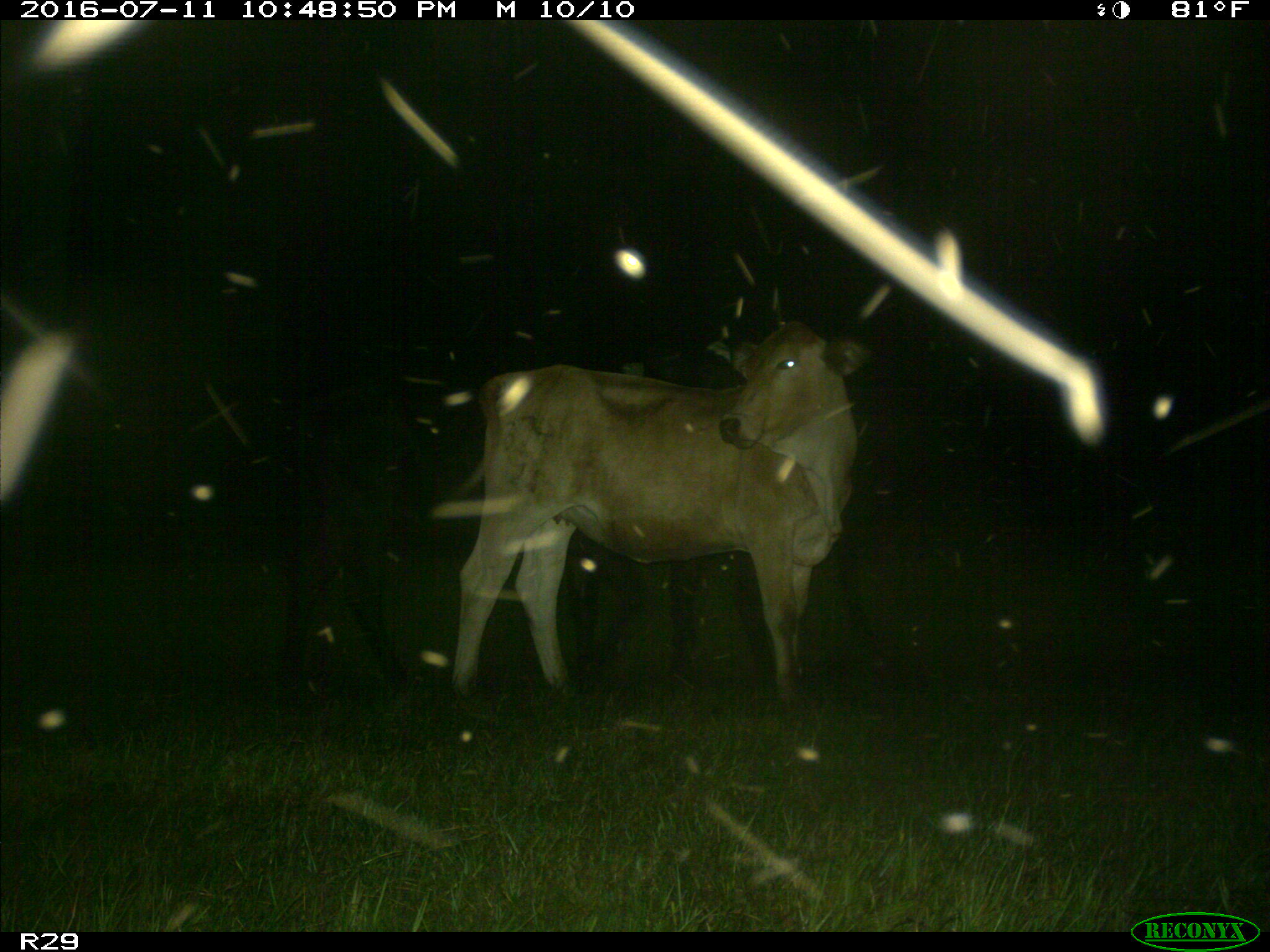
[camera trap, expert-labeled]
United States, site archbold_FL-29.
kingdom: Animalia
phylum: Chordata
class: Mammalia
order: Artiodactyla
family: Bovidae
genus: Bos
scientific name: Bos taurus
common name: domestic cow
Bos taurus (domestic cow).